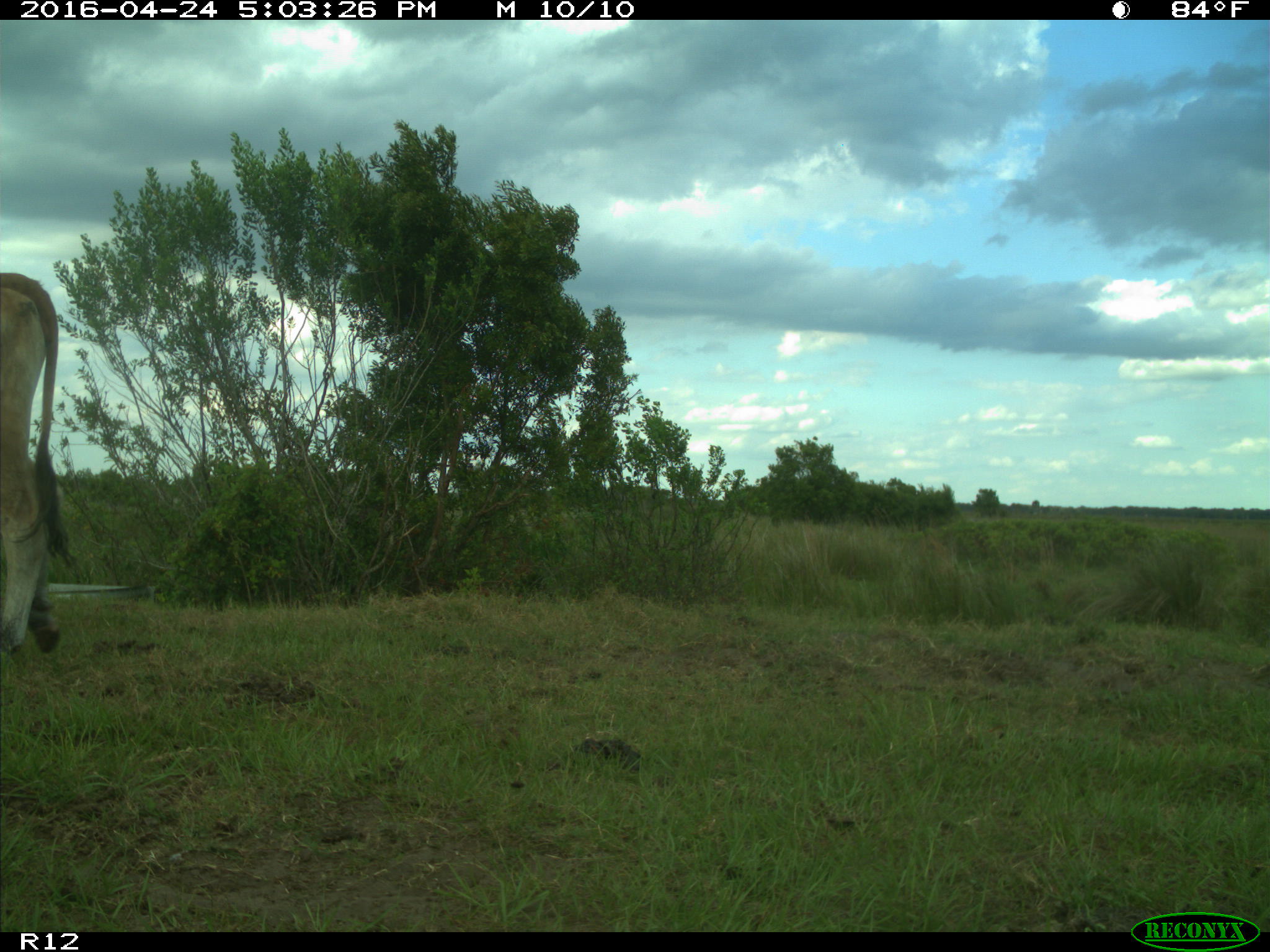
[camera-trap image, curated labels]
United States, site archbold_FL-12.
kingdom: Animalia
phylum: Chordata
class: Mammalia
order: Artiodactyla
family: Bovidae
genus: Bos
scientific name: Bos taurus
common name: domestic cow